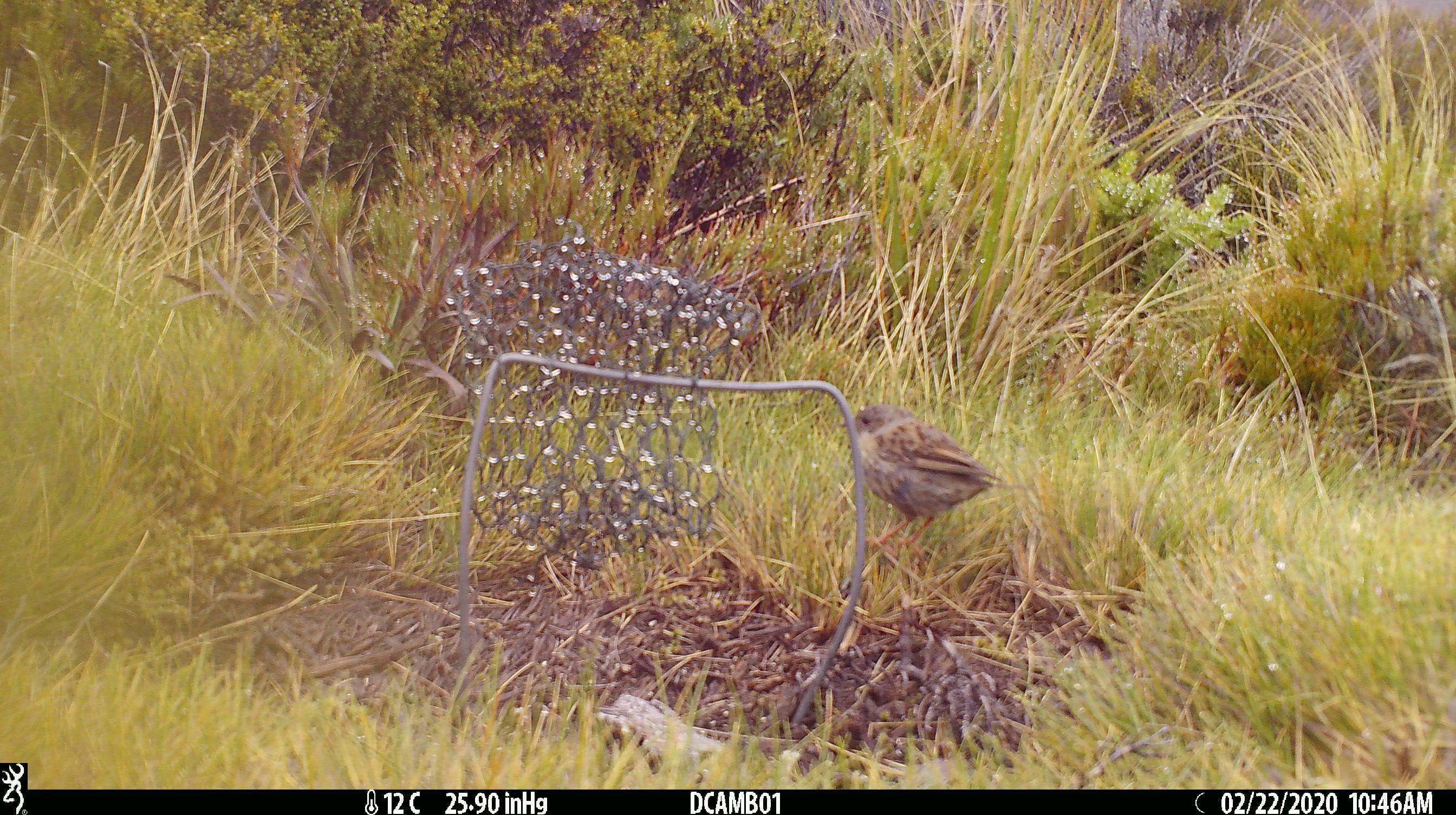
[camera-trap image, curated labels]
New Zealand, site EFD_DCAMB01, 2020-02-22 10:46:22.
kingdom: Animalia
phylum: Chordata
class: Aves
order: Passeriformes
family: Prunellidae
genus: Prunella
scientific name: Prunella modularis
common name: dunnock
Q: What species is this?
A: Dunnock (Prunella modularis).